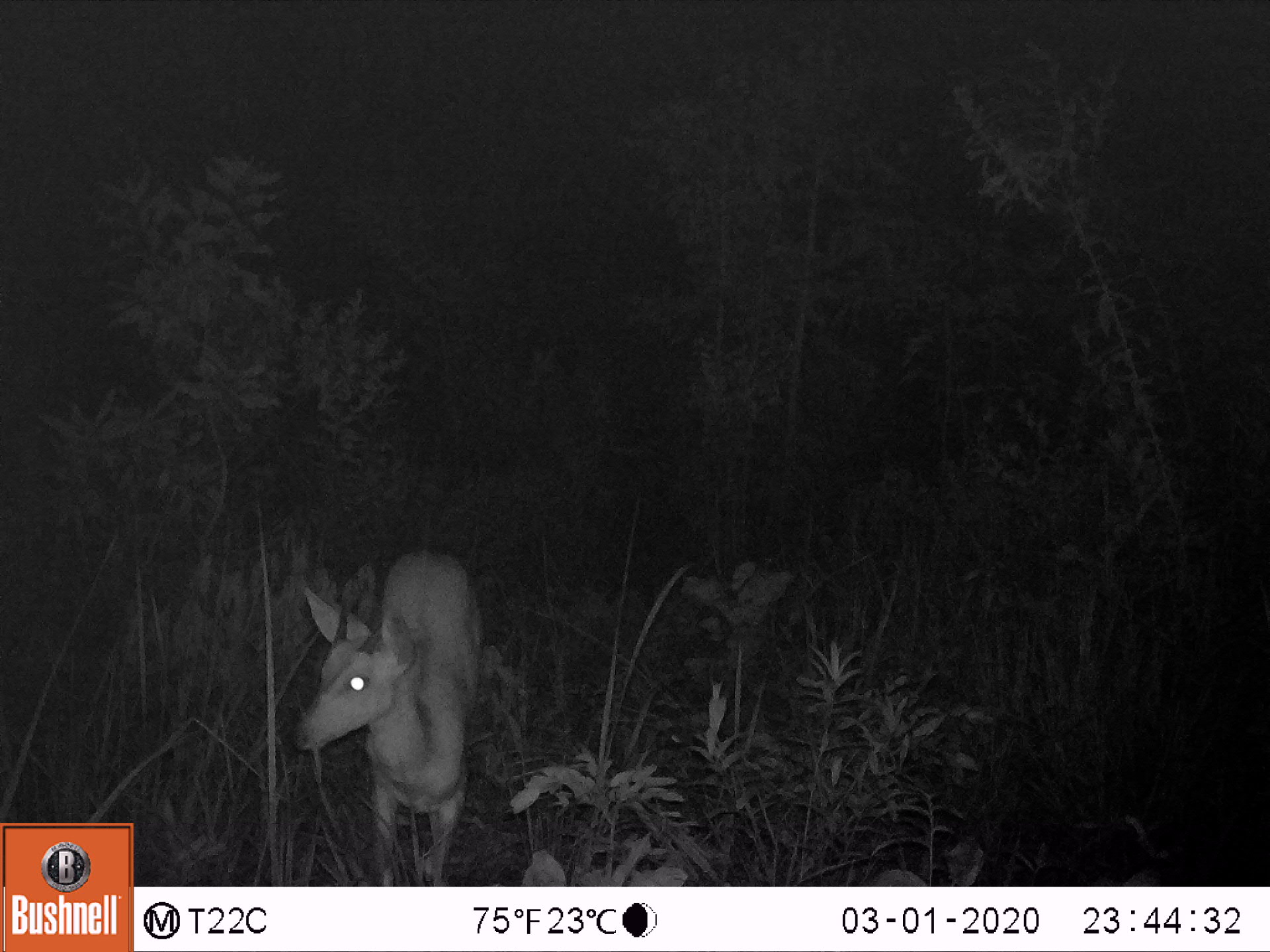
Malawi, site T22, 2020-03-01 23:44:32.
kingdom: Animalia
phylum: Chordata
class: Mammalia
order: Artiodactyla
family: Bovidae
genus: Tragelaphus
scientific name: Tragelaphus sylvaticus sylvaticus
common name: cape bushbuck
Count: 1.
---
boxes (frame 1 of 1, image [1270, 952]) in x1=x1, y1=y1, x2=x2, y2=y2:
cape bushbuck: x1=296, y1=546, x2=481, y2=876